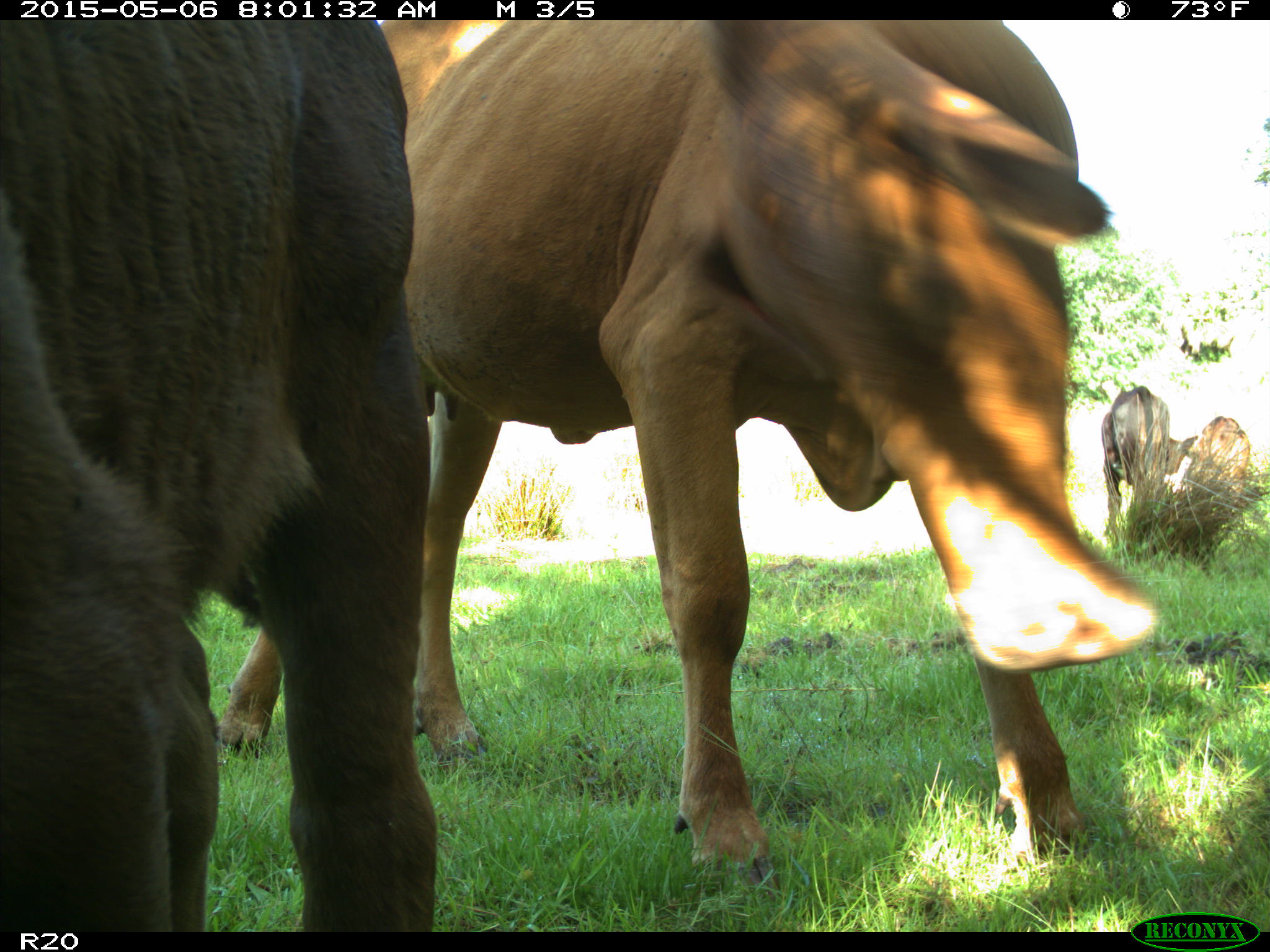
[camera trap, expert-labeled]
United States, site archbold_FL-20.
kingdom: Animalia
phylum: Chordata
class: Mammalia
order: Artiodactyla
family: Bovidae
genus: Bos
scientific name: Bos taurus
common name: domestic cow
Bos taurus (domestic cow).